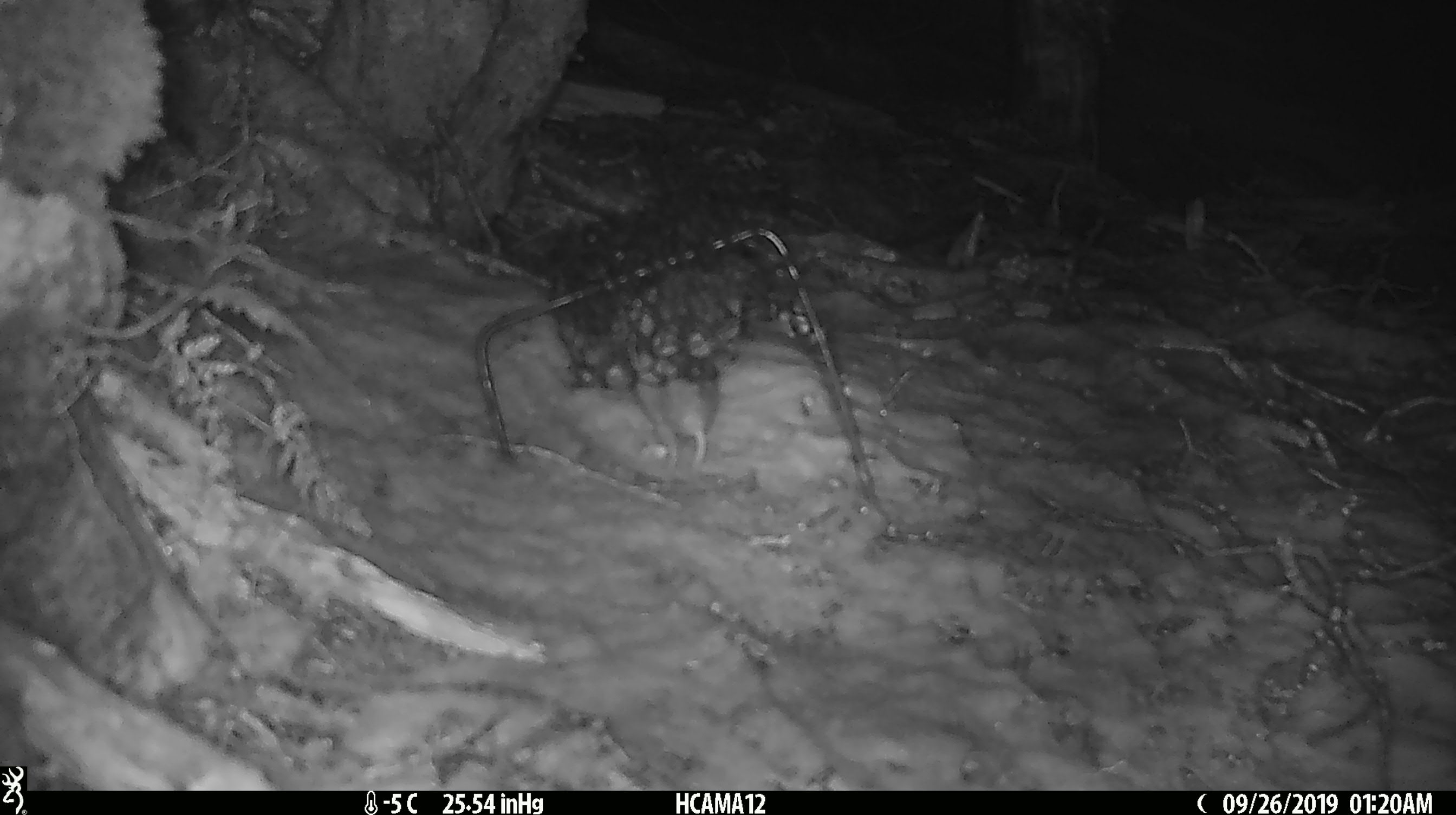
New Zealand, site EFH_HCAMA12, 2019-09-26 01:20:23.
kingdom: Animalia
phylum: Chordata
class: Mammalia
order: Rodentia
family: Muridae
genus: Mus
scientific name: Mus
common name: mouse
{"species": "mouse (Mus)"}